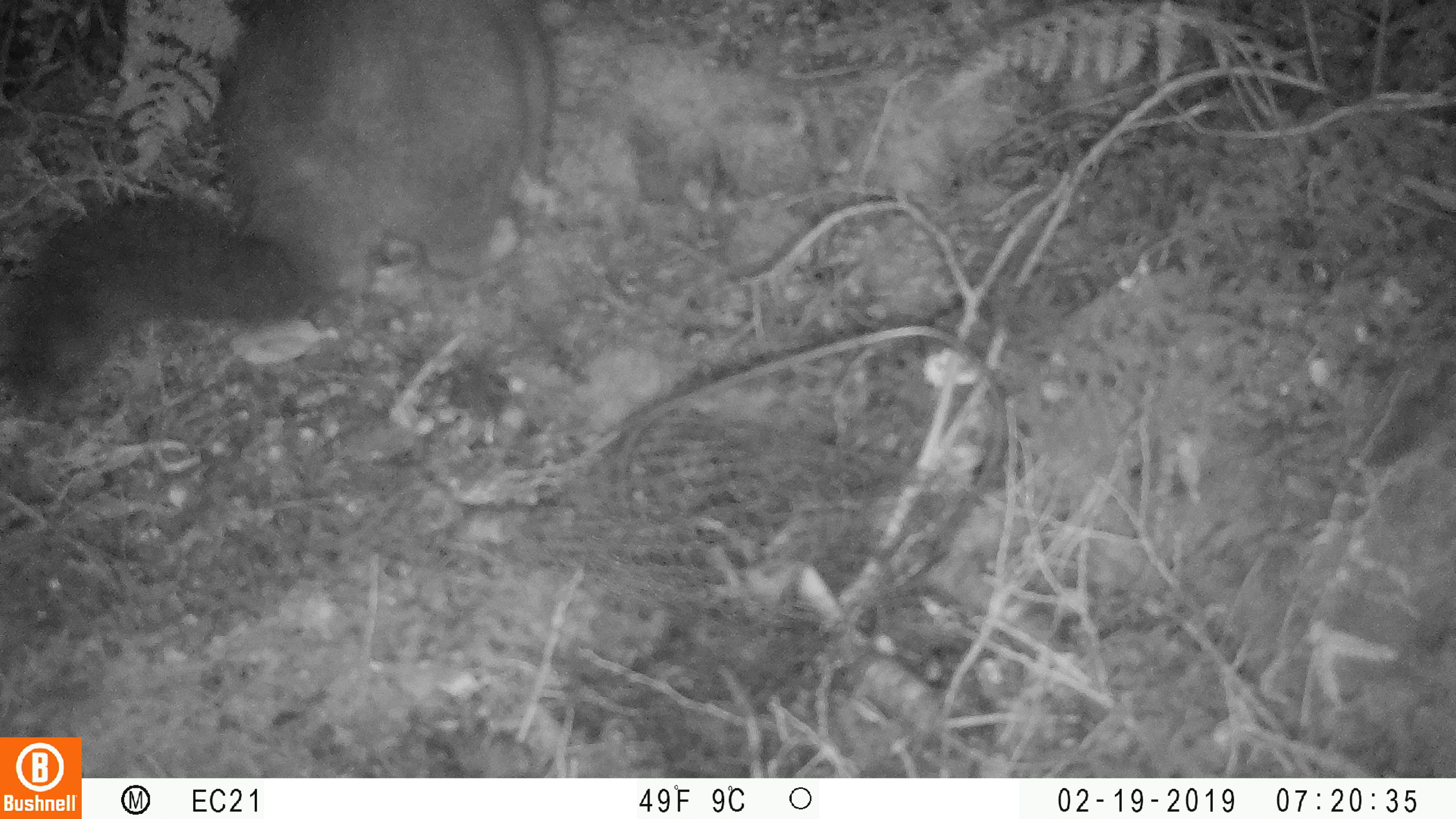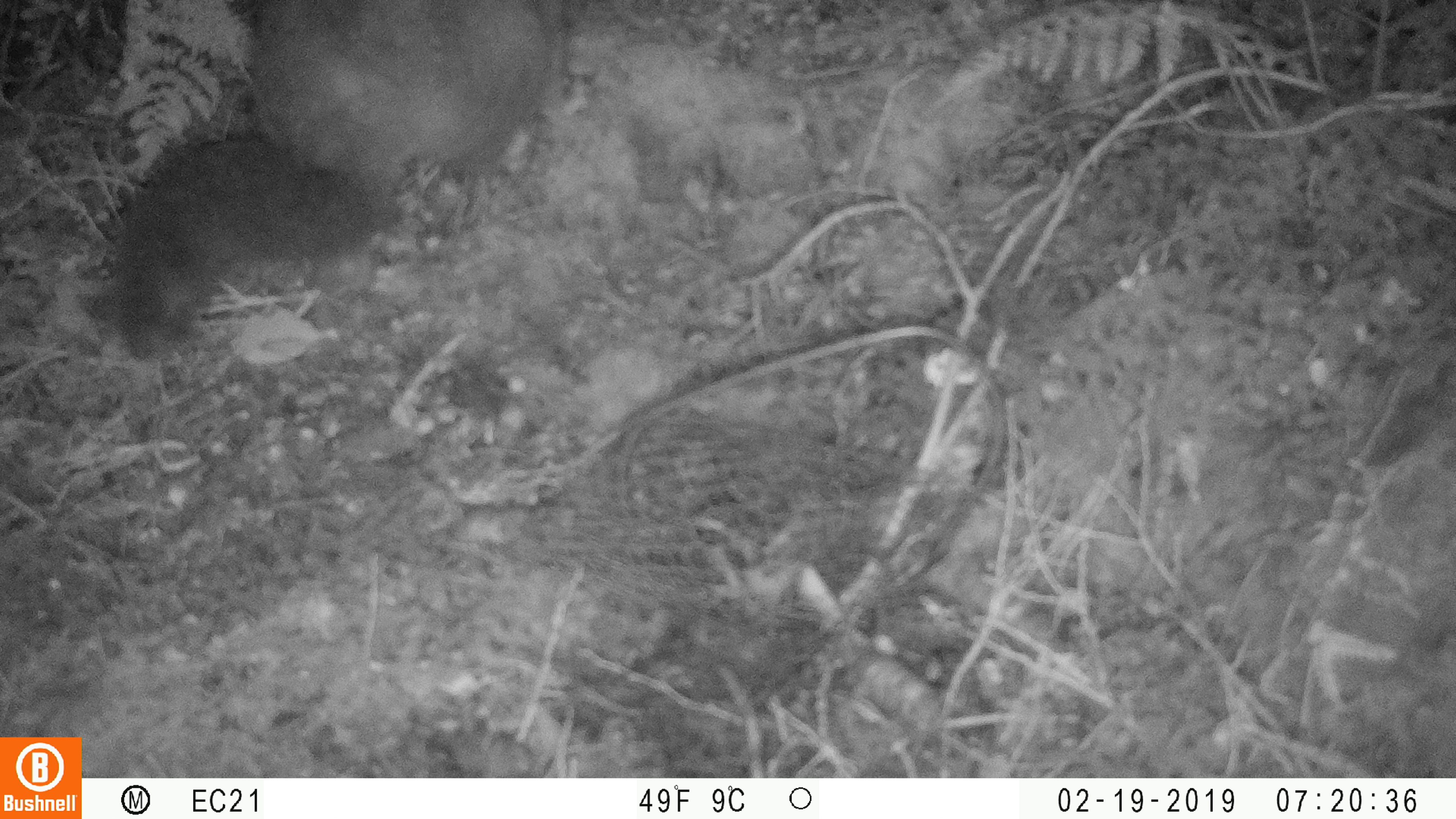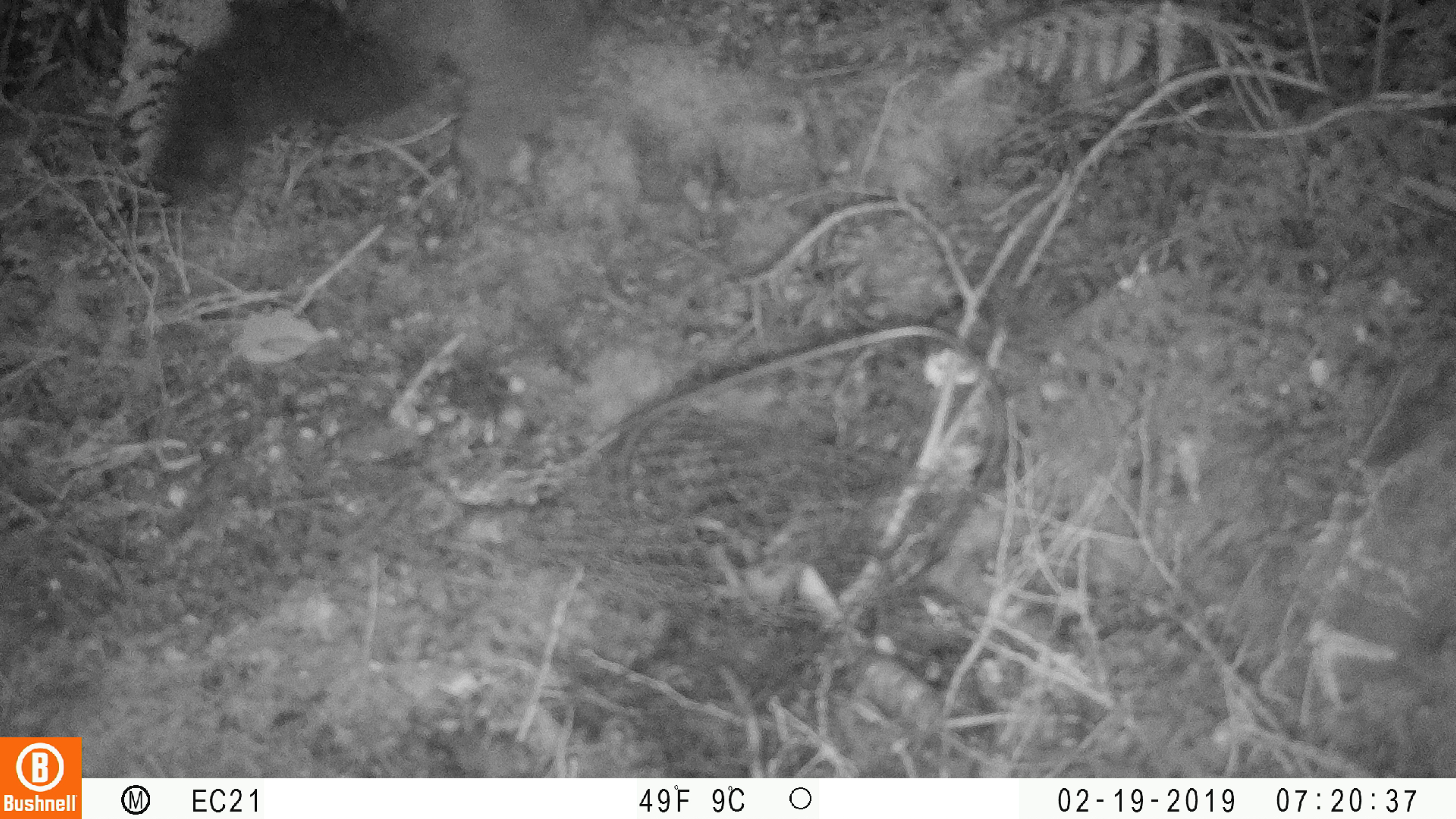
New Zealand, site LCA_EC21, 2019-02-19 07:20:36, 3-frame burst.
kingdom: Animalia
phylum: Chordata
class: Mammalia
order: Diprotodontia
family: Phalangeridae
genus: Trichosurus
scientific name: Trichosurus vulpecula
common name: common brushtail possum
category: possum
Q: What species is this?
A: Possum (common brushtail possum) (Trichosurus vulpecula).